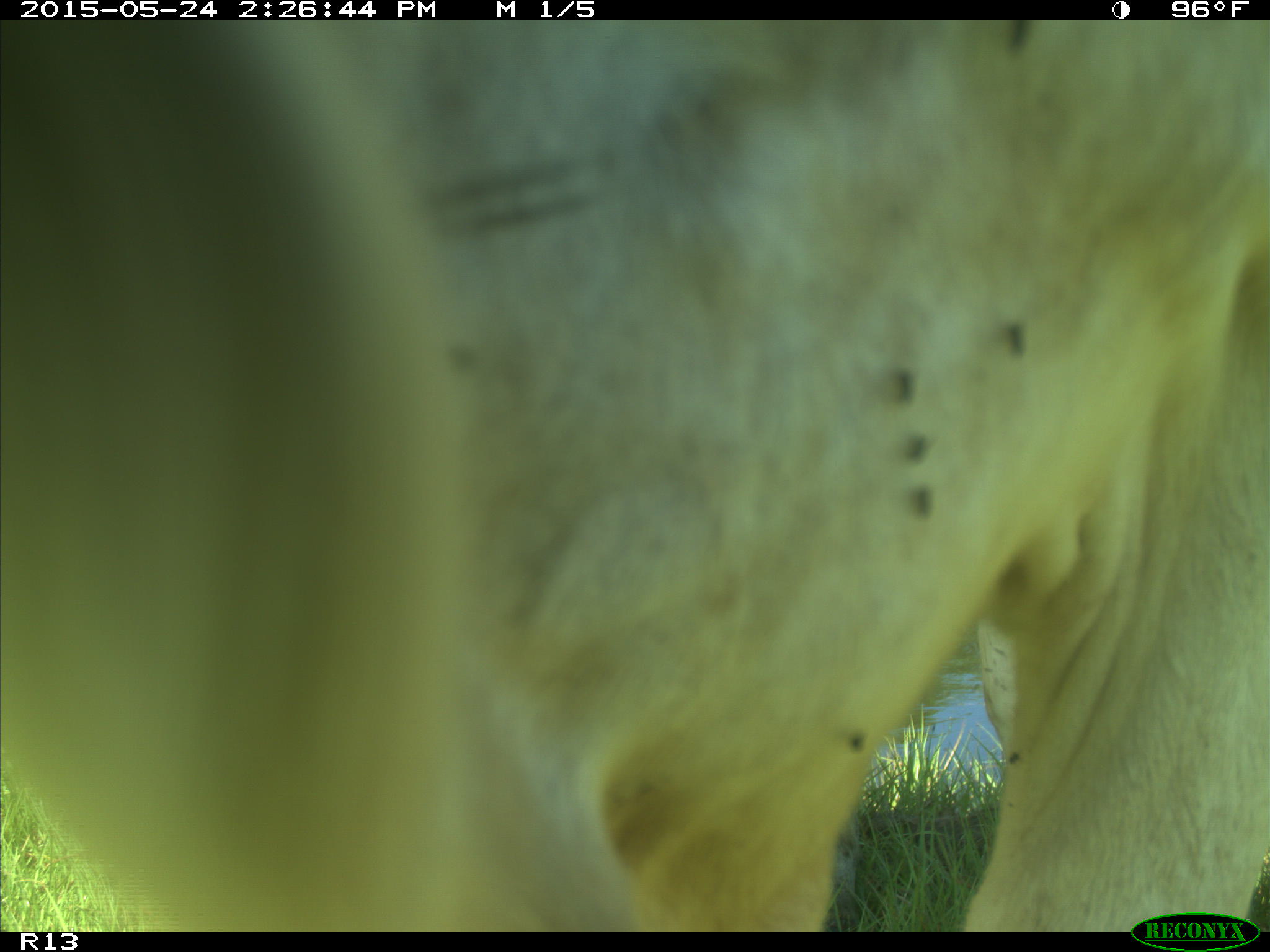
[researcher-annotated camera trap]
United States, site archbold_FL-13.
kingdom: Animalia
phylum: Chordata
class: Mammalia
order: Artiodactyla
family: Bovidae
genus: Bos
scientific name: Bos taurus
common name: domestic cow